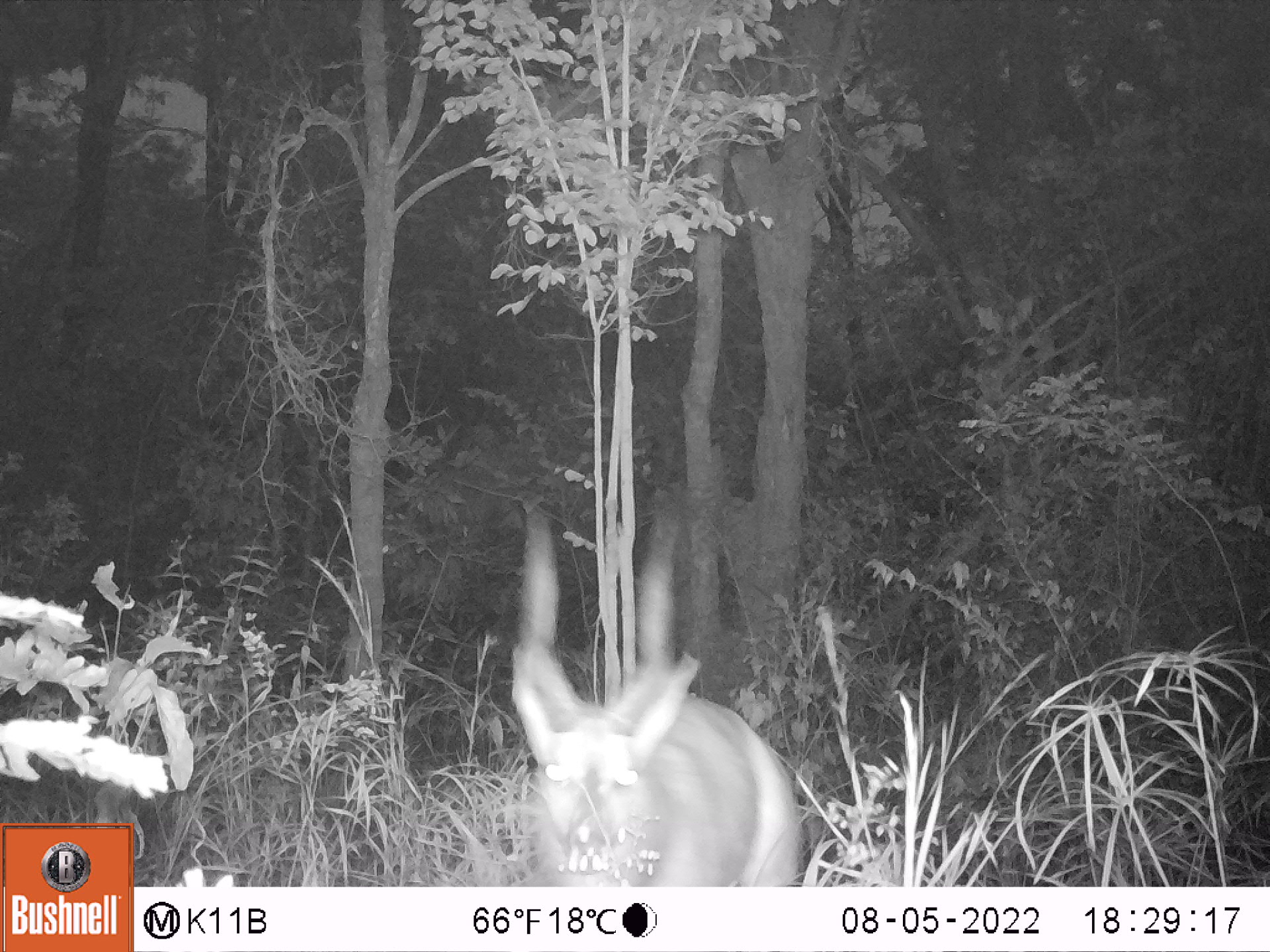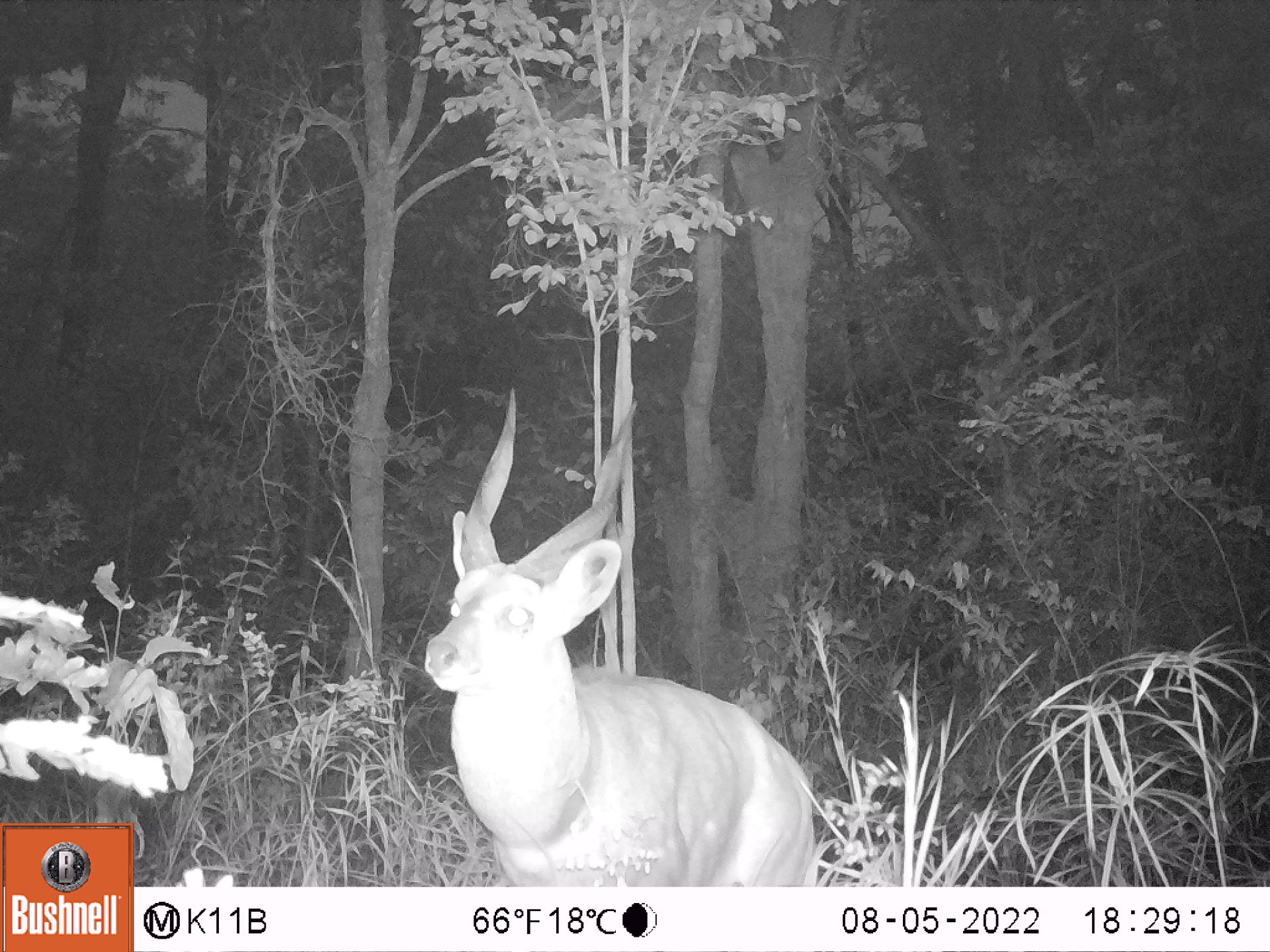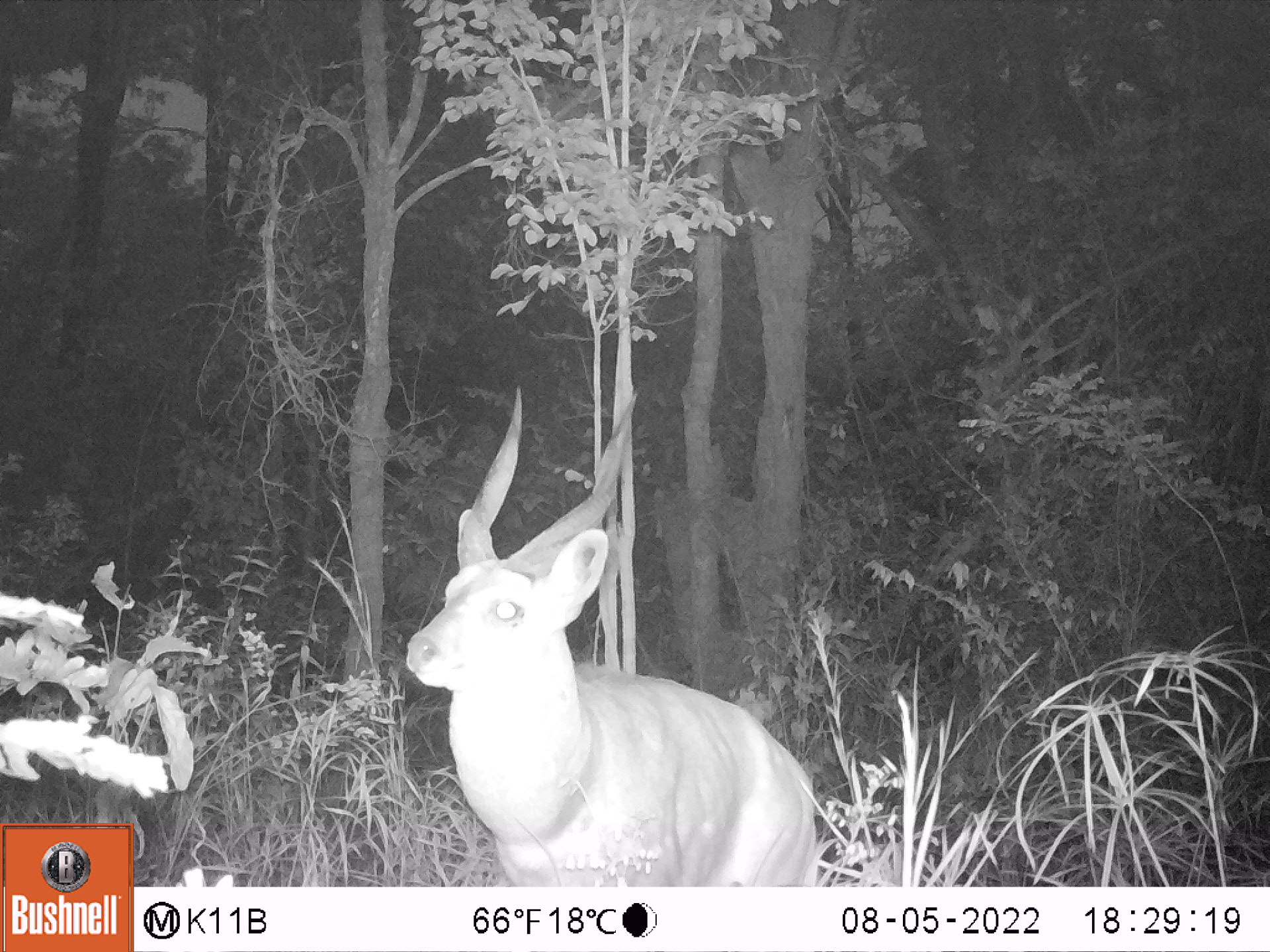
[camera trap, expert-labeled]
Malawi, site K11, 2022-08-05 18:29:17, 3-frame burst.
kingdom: Animalia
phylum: Chordata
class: Mammalia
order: Artiodactyla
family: Bovidae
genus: Tragelaphus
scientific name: Tragelaphus sylvaticus sylvaticus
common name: cape bushbuck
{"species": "cape bushbuck (Tragelaphus sylvaticus sylvaticus)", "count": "1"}